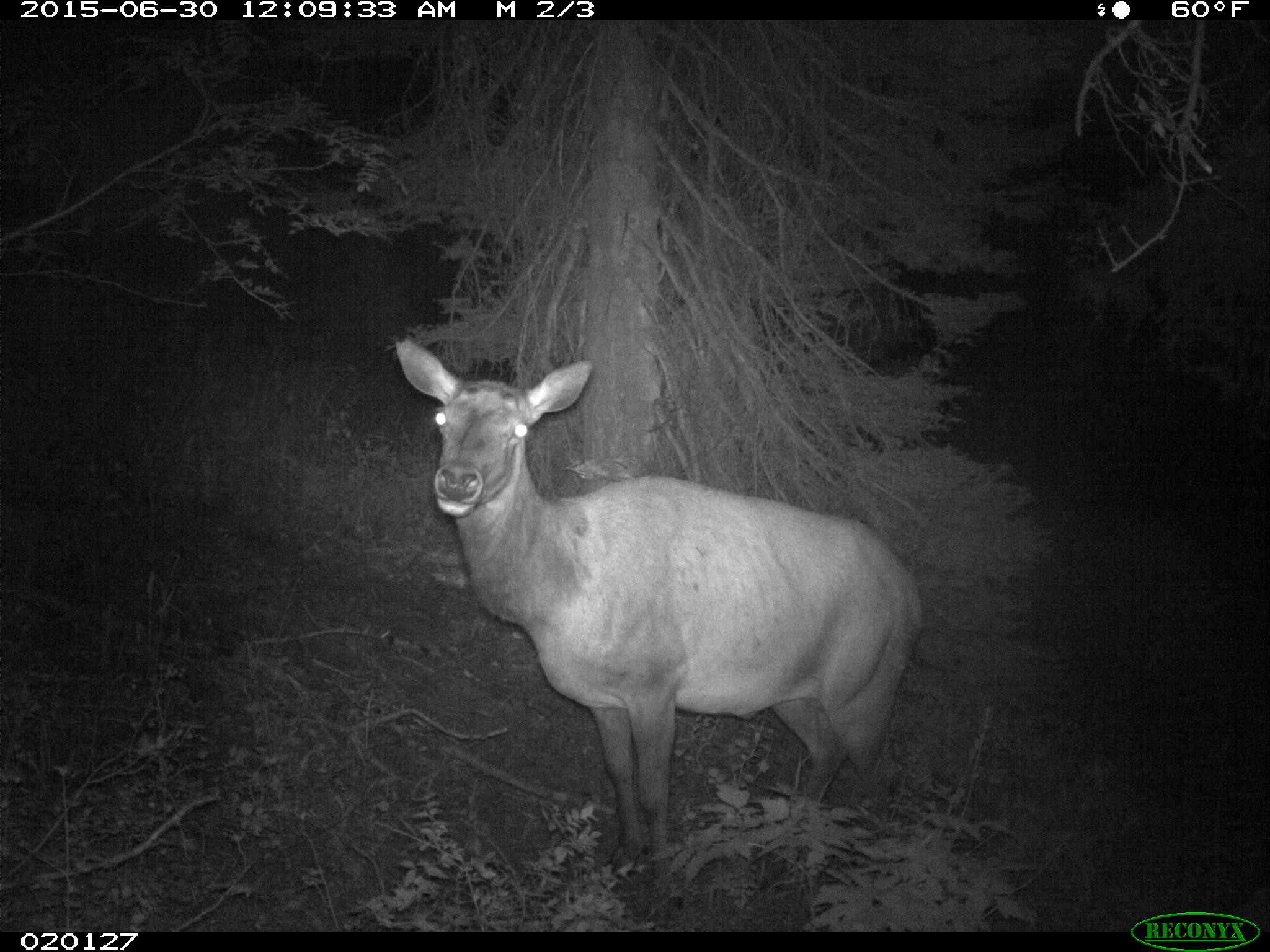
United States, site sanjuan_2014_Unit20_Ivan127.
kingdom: Animalia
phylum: Chordata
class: Mammalia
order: Artiodactyla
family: Cervidae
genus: Cervus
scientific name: Cervus elaphus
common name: red deer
Cervus elaphus (red deer).